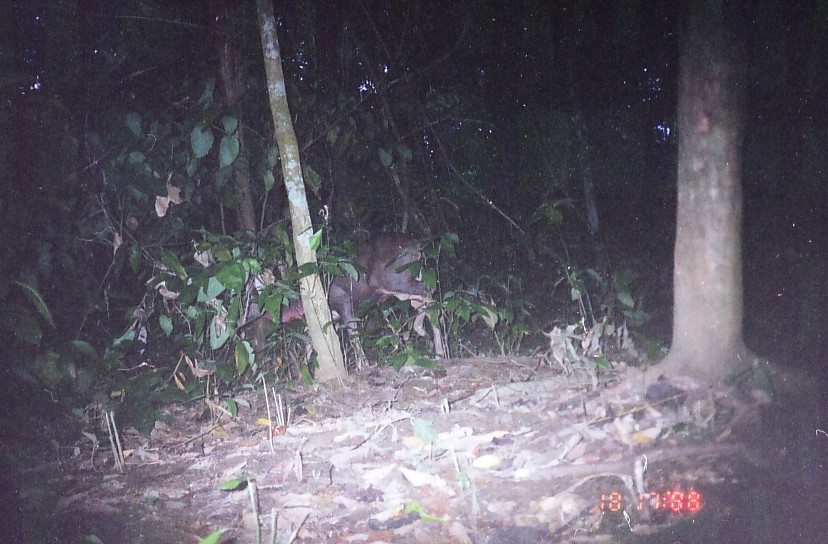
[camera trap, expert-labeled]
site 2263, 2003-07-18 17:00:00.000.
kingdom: Animalia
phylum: Chordata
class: Mammalia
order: Artiodactyla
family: Cervidae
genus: Rusa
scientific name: Rusa unicolor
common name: sambar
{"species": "Rusa unicolor (sambar)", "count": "1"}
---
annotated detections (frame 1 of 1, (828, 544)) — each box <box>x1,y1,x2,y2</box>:
rusa unicolor: <box>235,231,446,372</box>